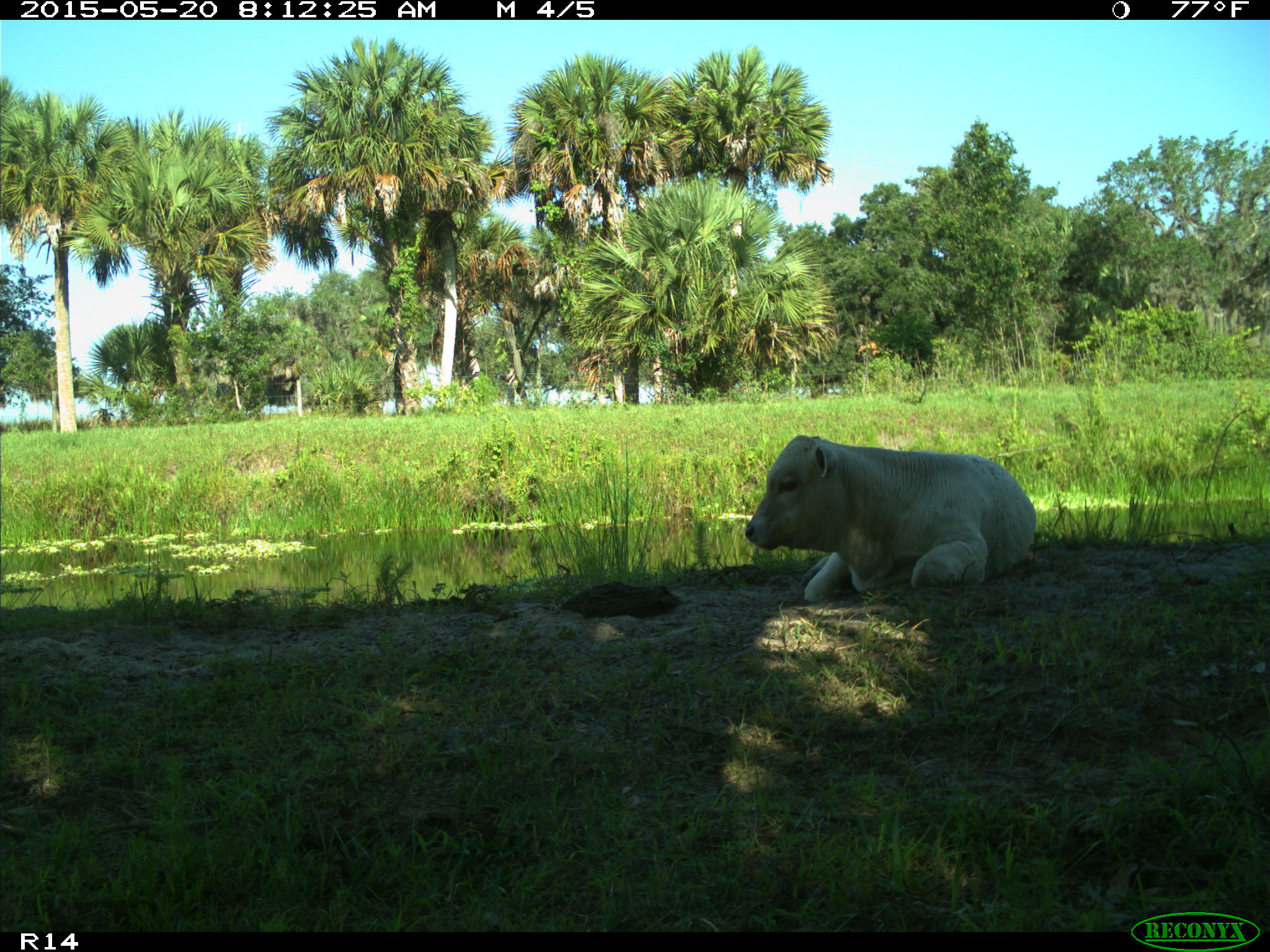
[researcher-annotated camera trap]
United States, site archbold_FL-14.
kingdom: Animalia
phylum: Chordata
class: Mammalia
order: Artiodactyla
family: Bovidae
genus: Bos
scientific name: Bos taurus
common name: domestic cow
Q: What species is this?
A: Bos taurus (domestic cow).